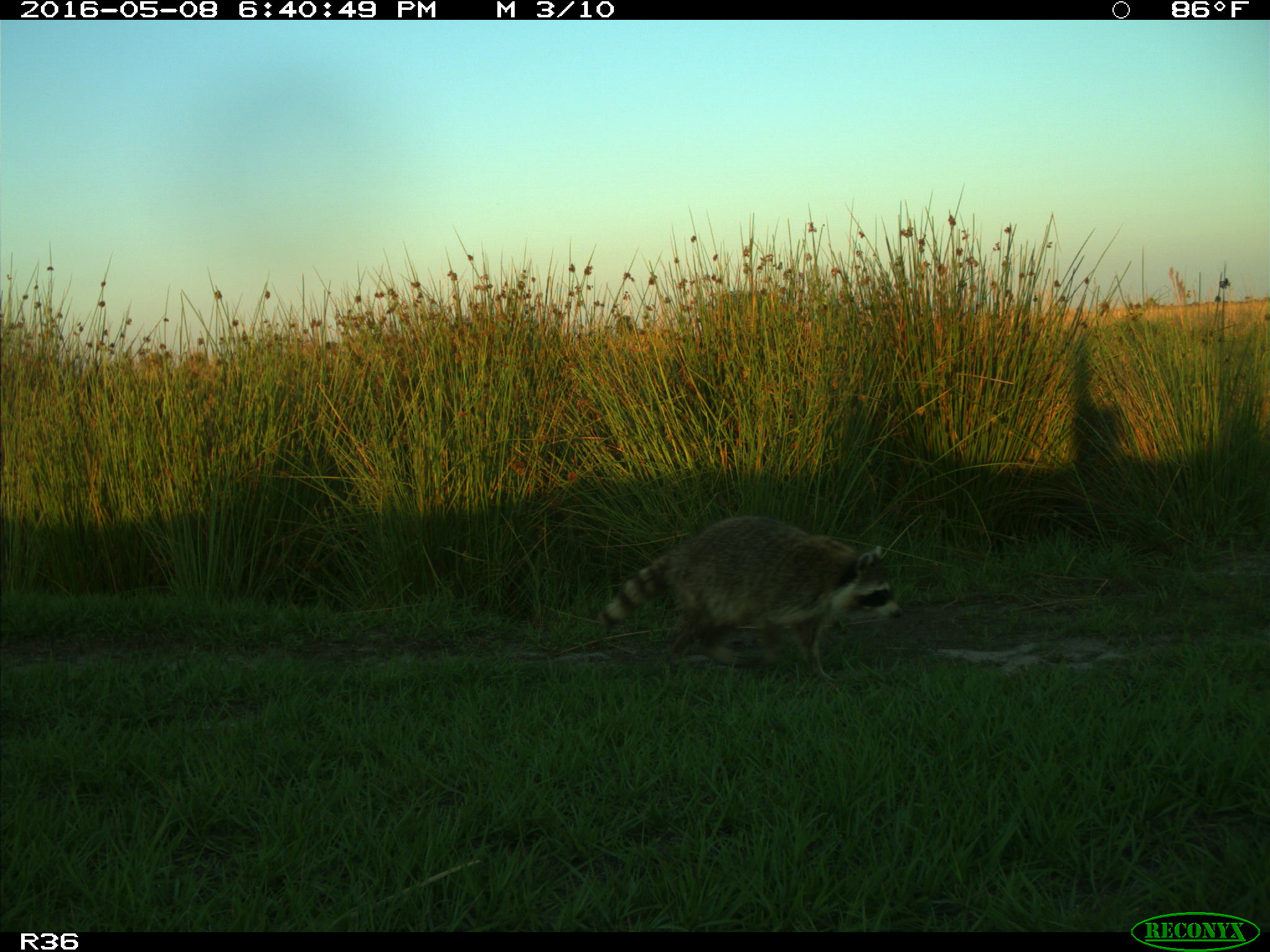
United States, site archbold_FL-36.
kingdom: Animalia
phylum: Chordata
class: Mammalia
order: Carnivora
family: Procyonidae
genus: Procyon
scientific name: Procyon lotor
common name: common raccoon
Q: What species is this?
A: Procyon lotor (common raccoon).